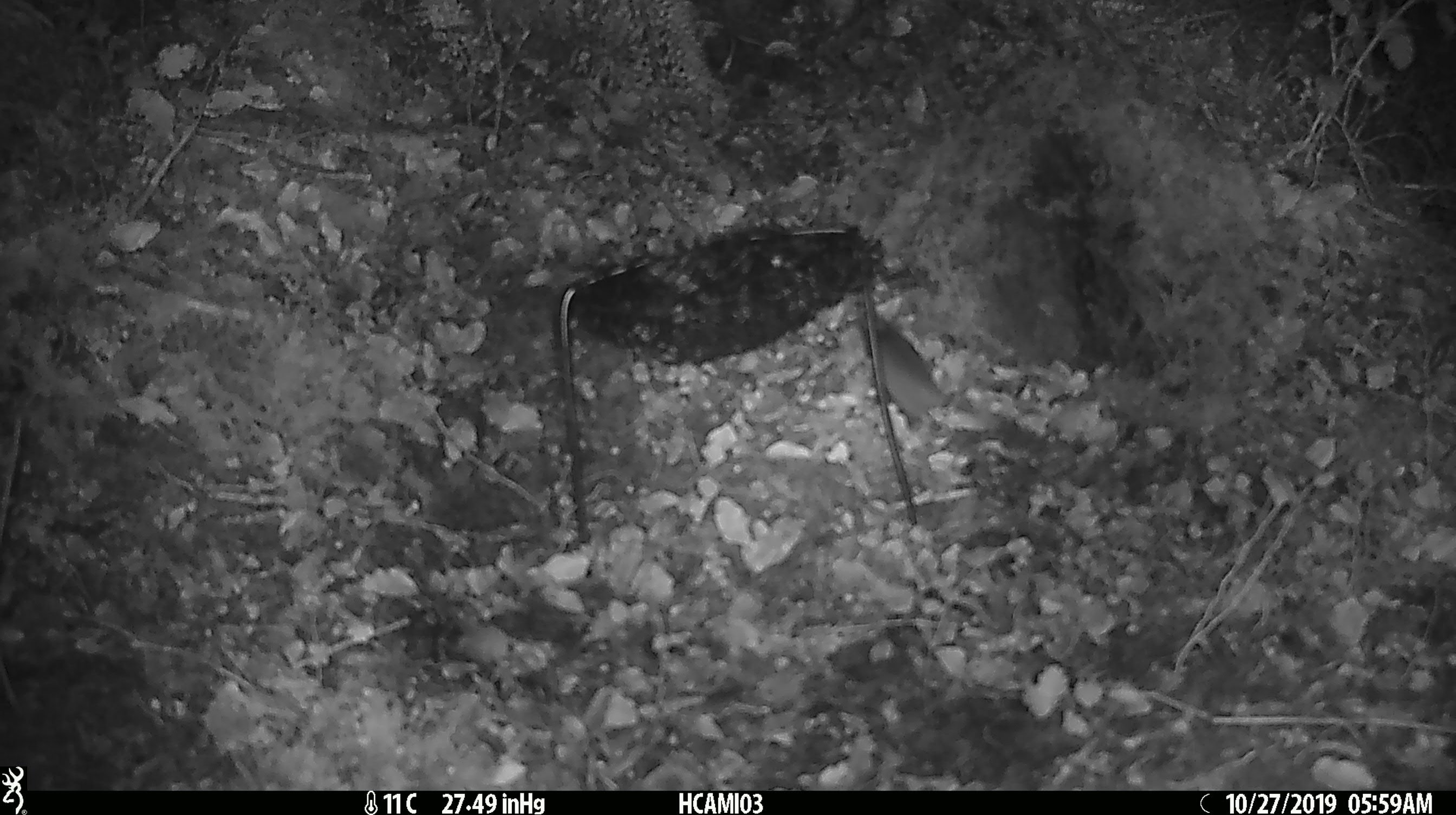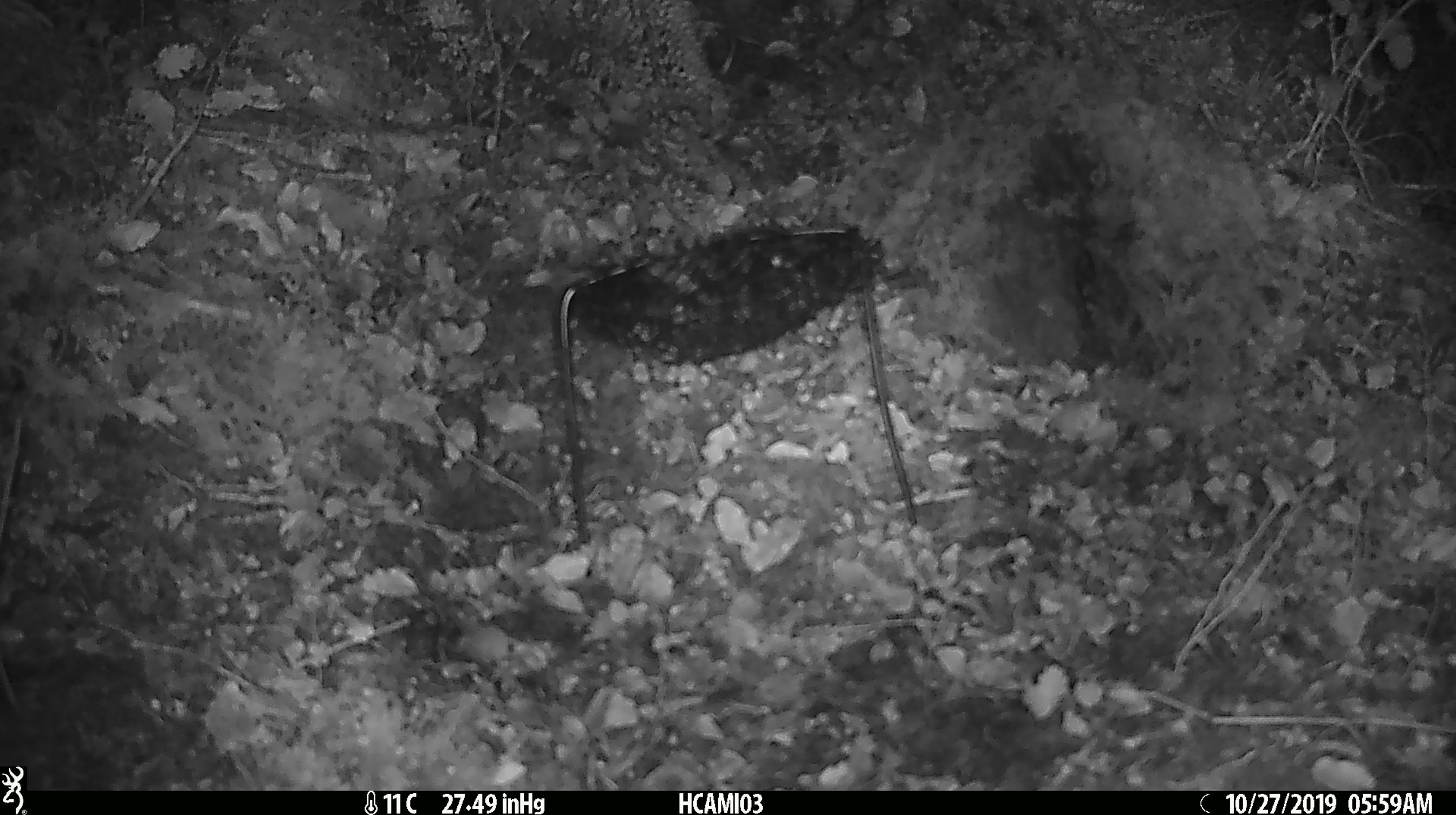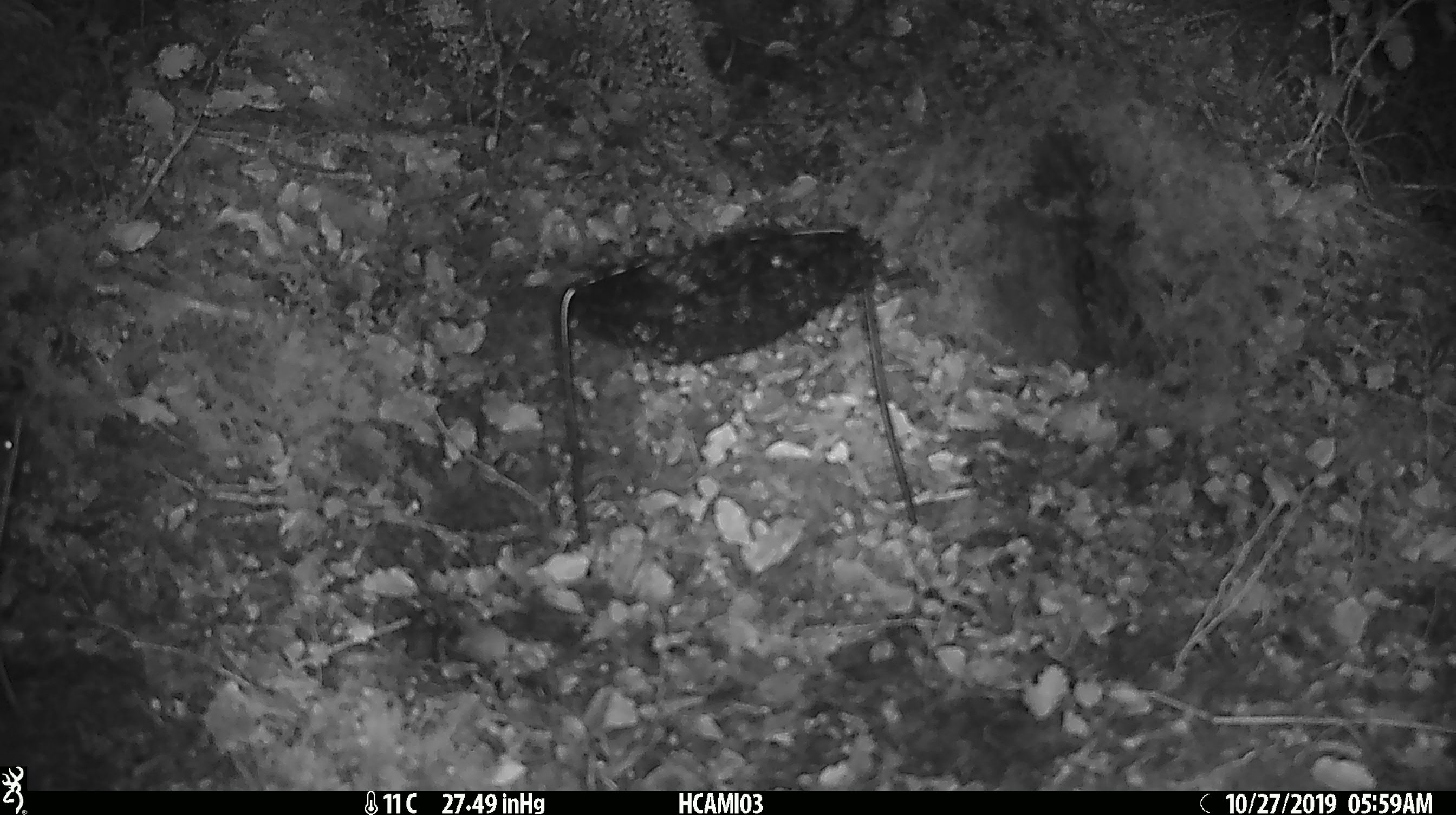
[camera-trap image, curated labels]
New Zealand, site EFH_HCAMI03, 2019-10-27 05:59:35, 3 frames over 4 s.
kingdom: Animalia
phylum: Chordata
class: Mammalia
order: Rodentia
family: Muridae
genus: Mus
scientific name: Mus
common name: mouse